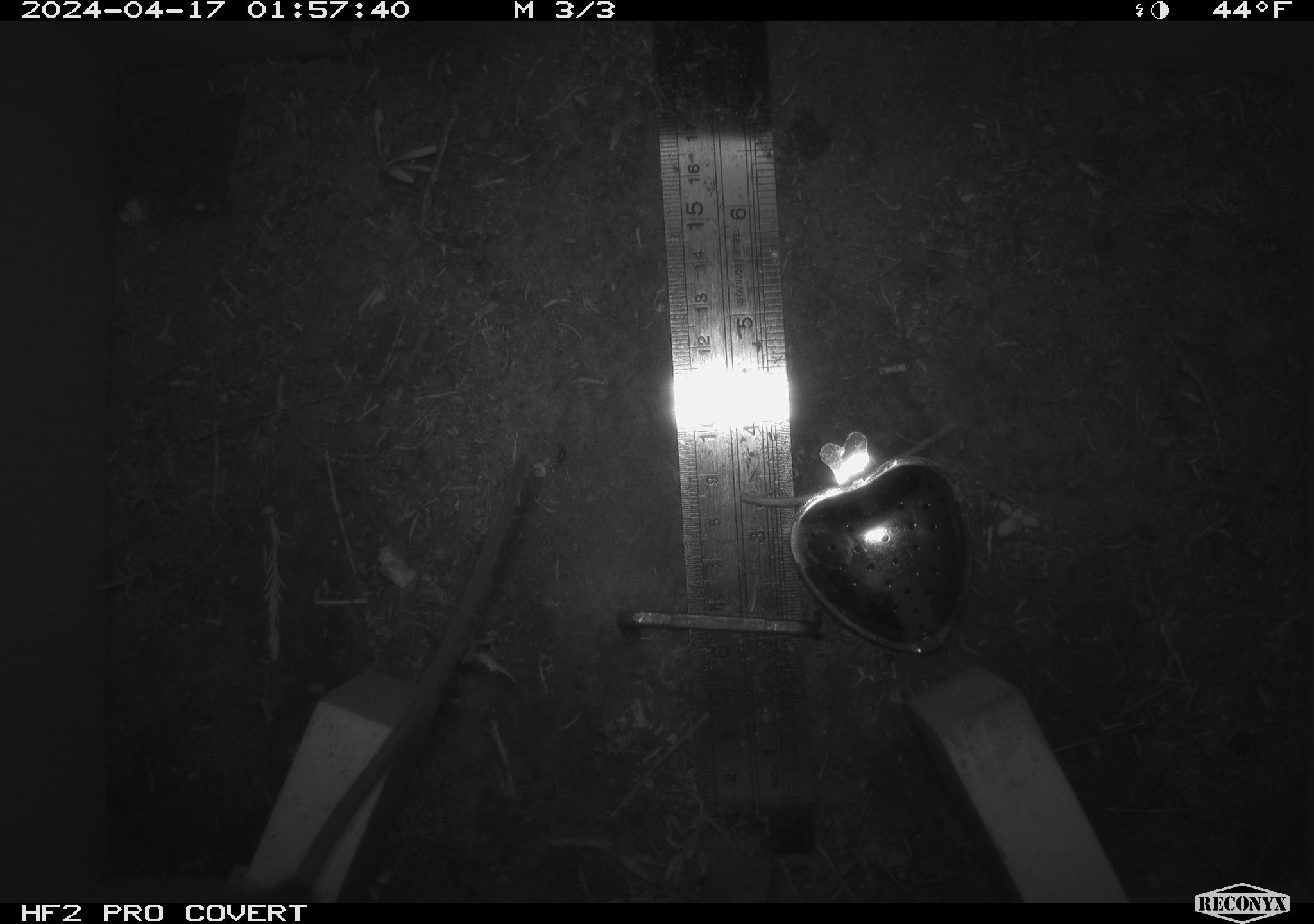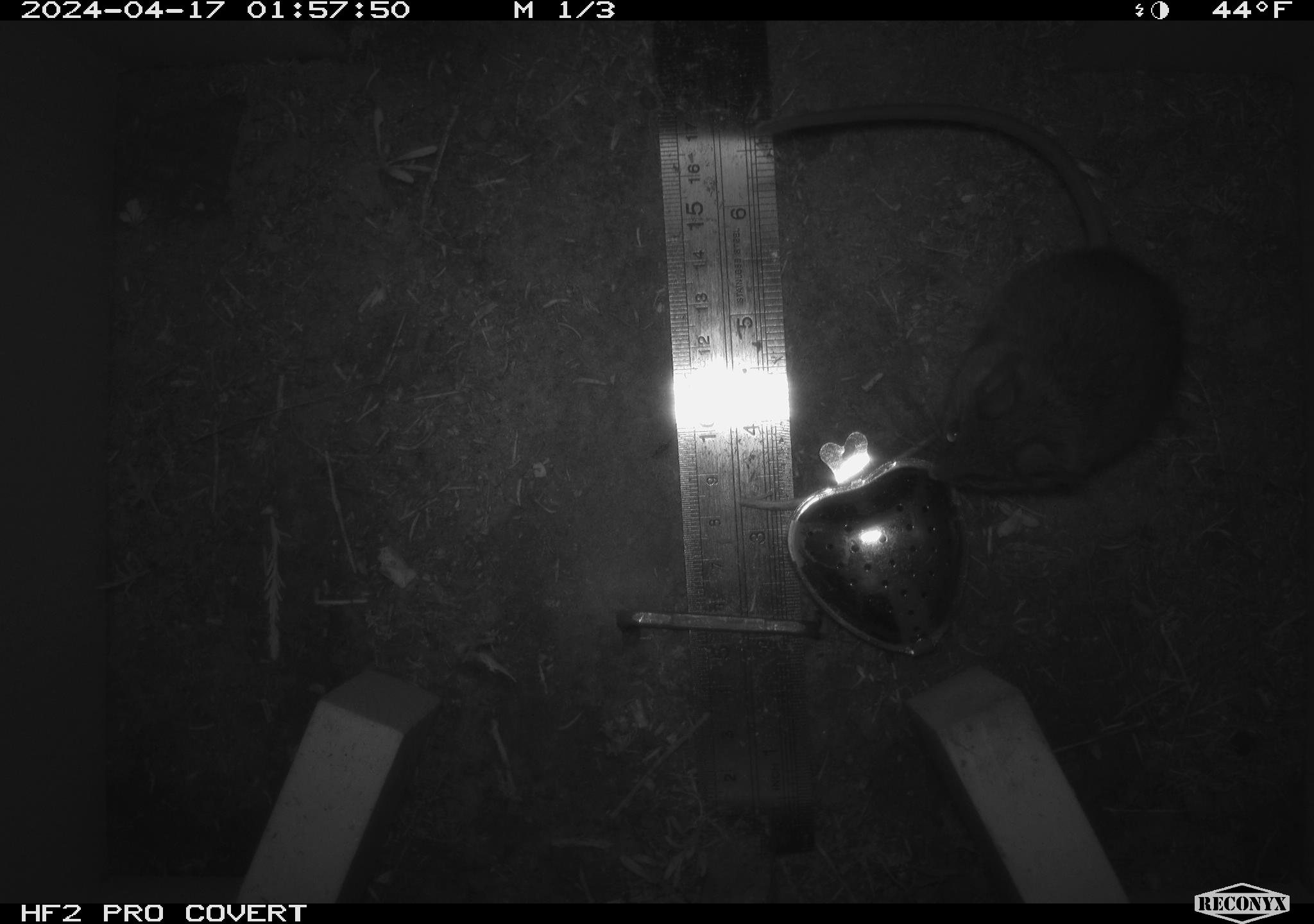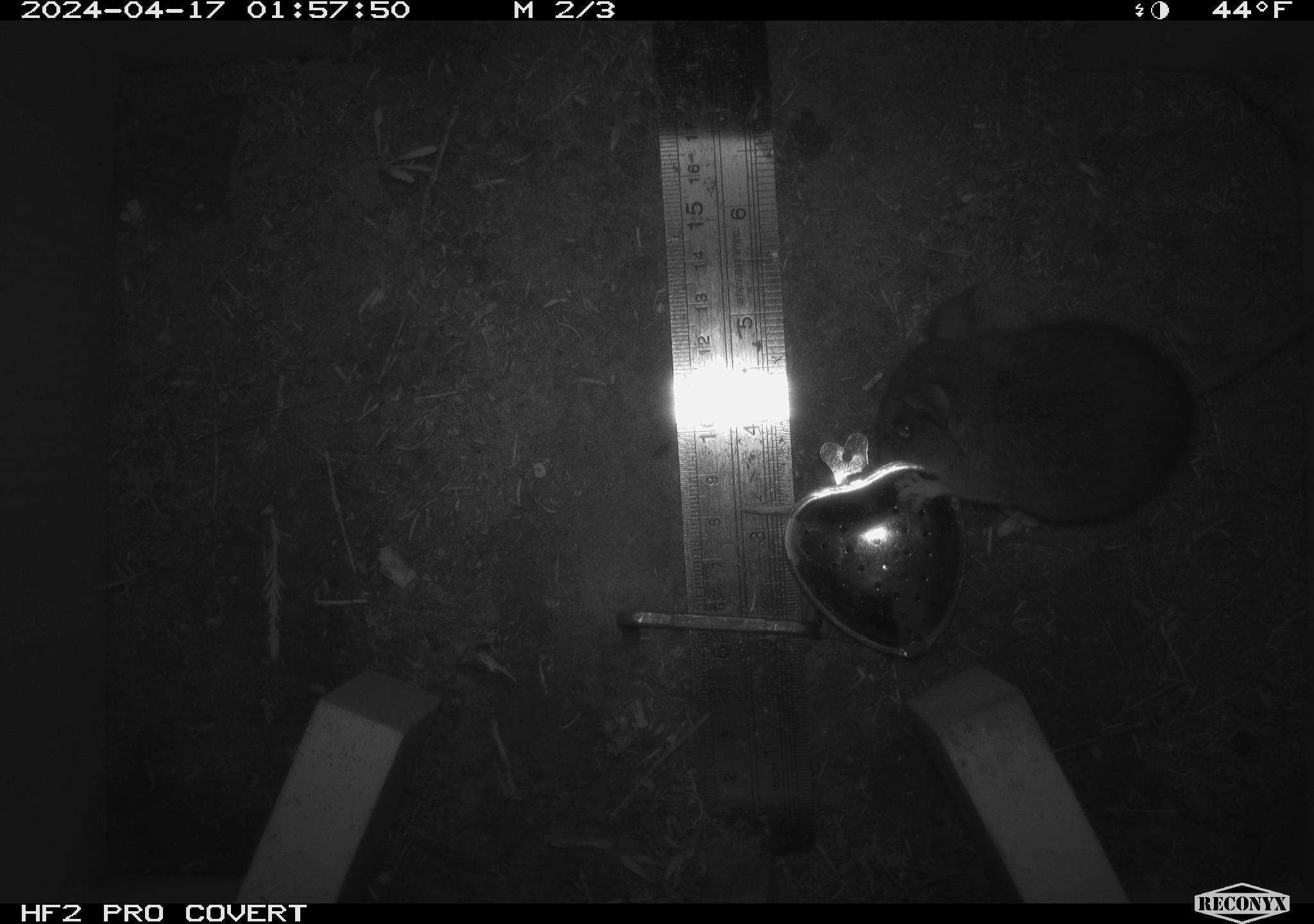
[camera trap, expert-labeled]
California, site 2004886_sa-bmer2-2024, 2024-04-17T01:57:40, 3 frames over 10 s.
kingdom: Animalia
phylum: Chordata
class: Mammalia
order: Rodentia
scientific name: Rodentia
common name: mouse species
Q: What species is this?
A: Mouse species (Rodentia).